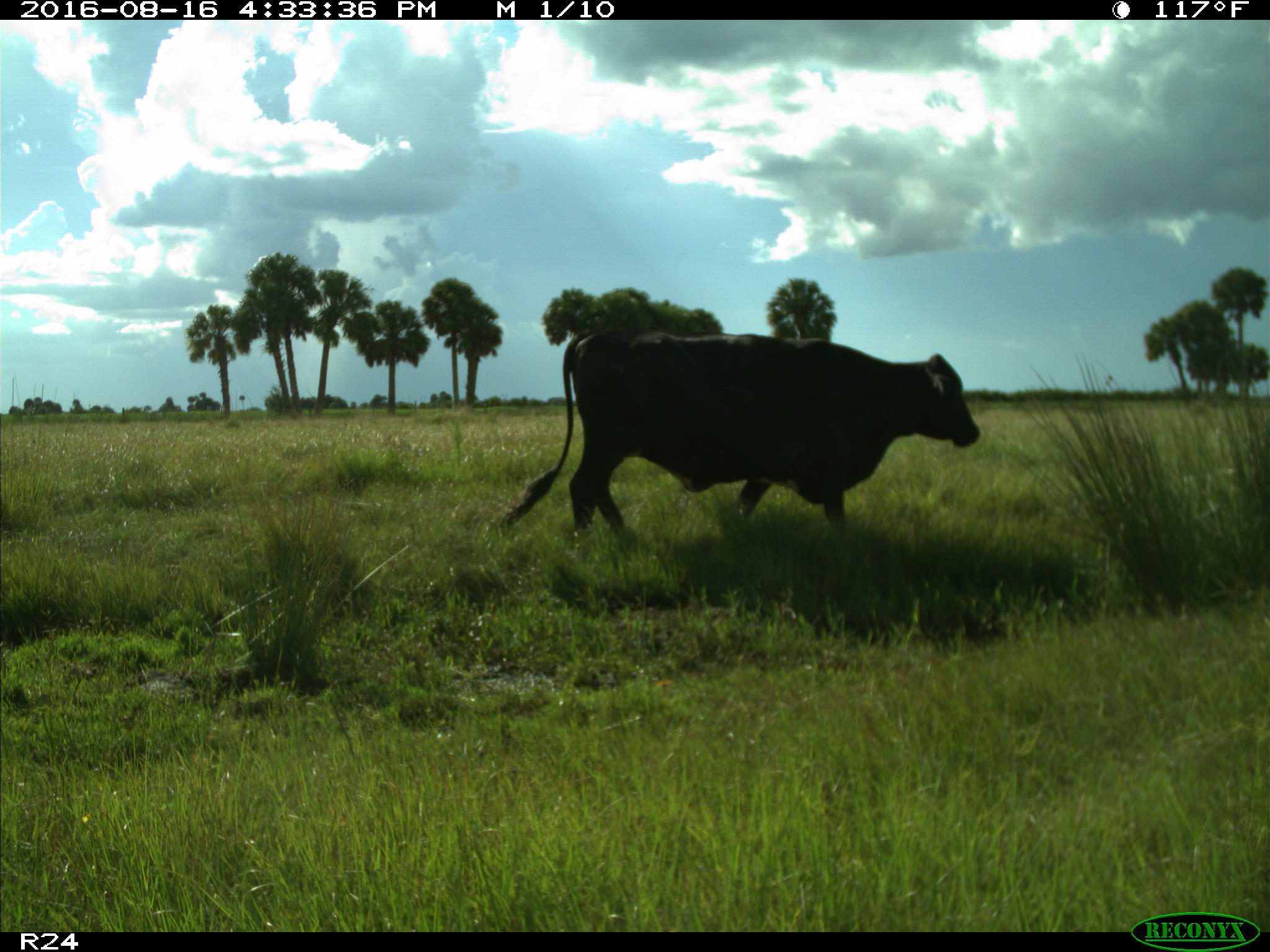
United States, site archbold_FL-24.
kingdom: Animalia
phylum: Chordata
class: Mammalia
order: Artiodactyla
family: Bovidae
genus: Bos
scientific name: Bos taurus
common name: domestic cow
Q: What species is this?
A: Bos taurus (domestic cow).